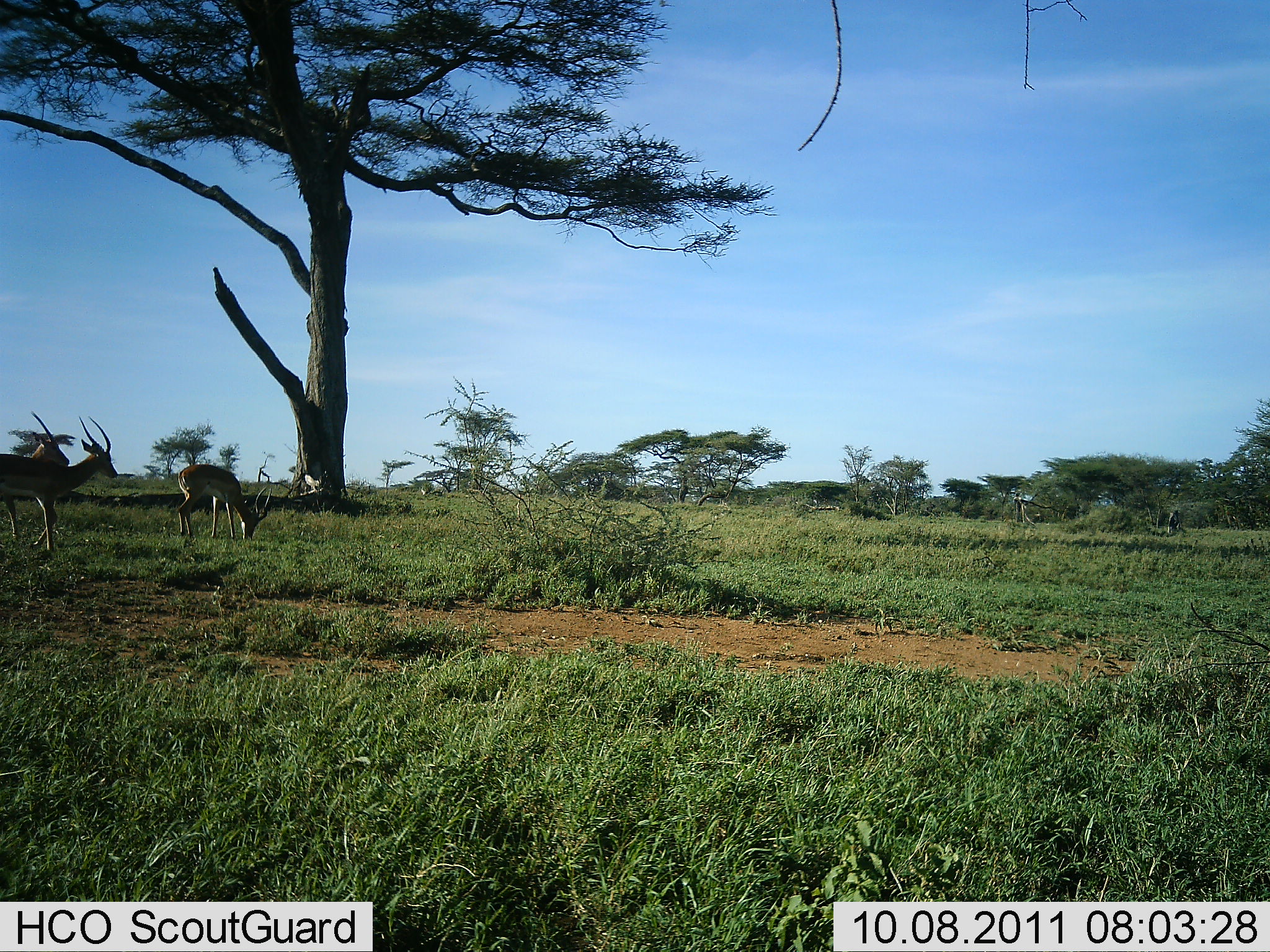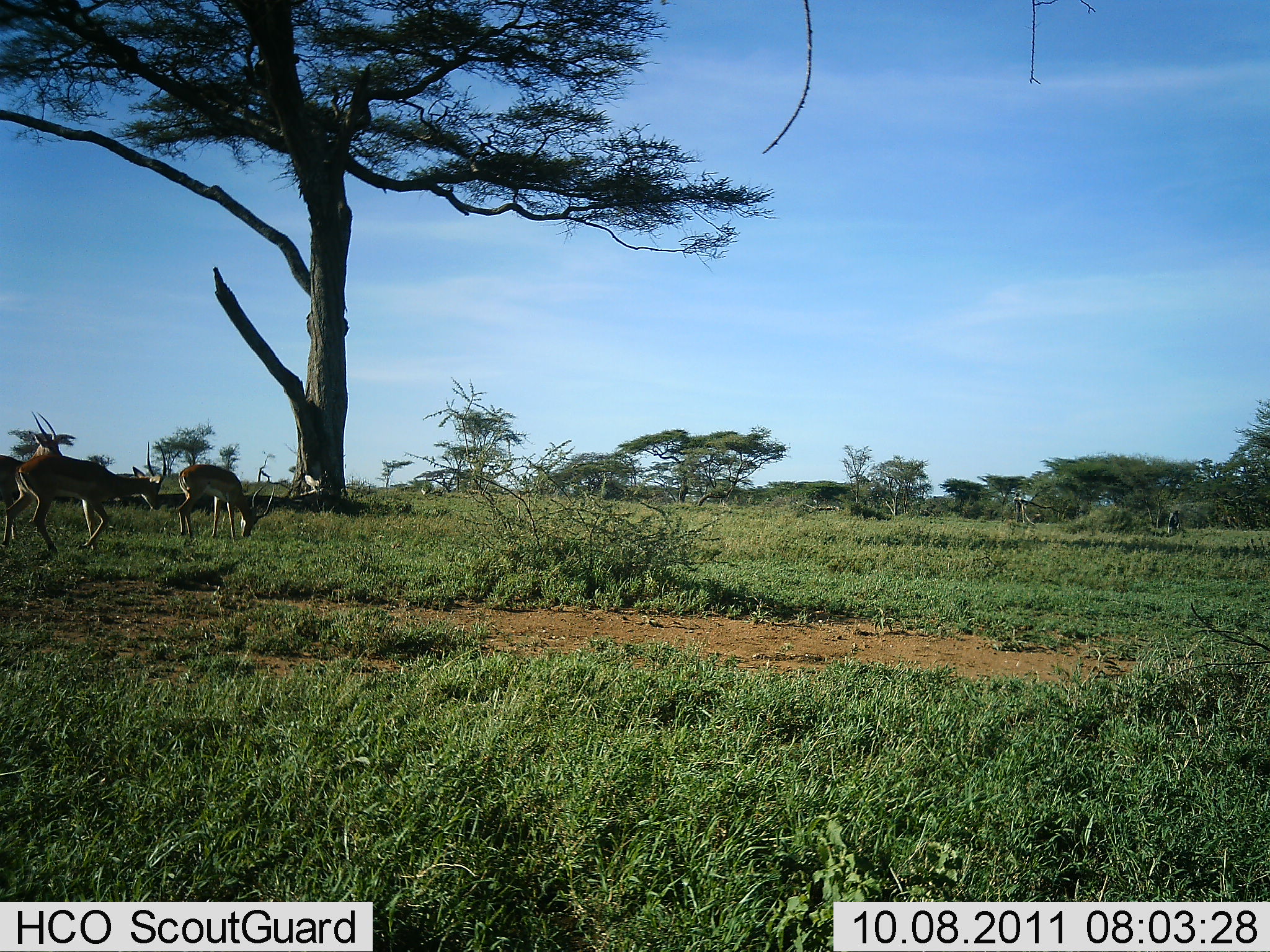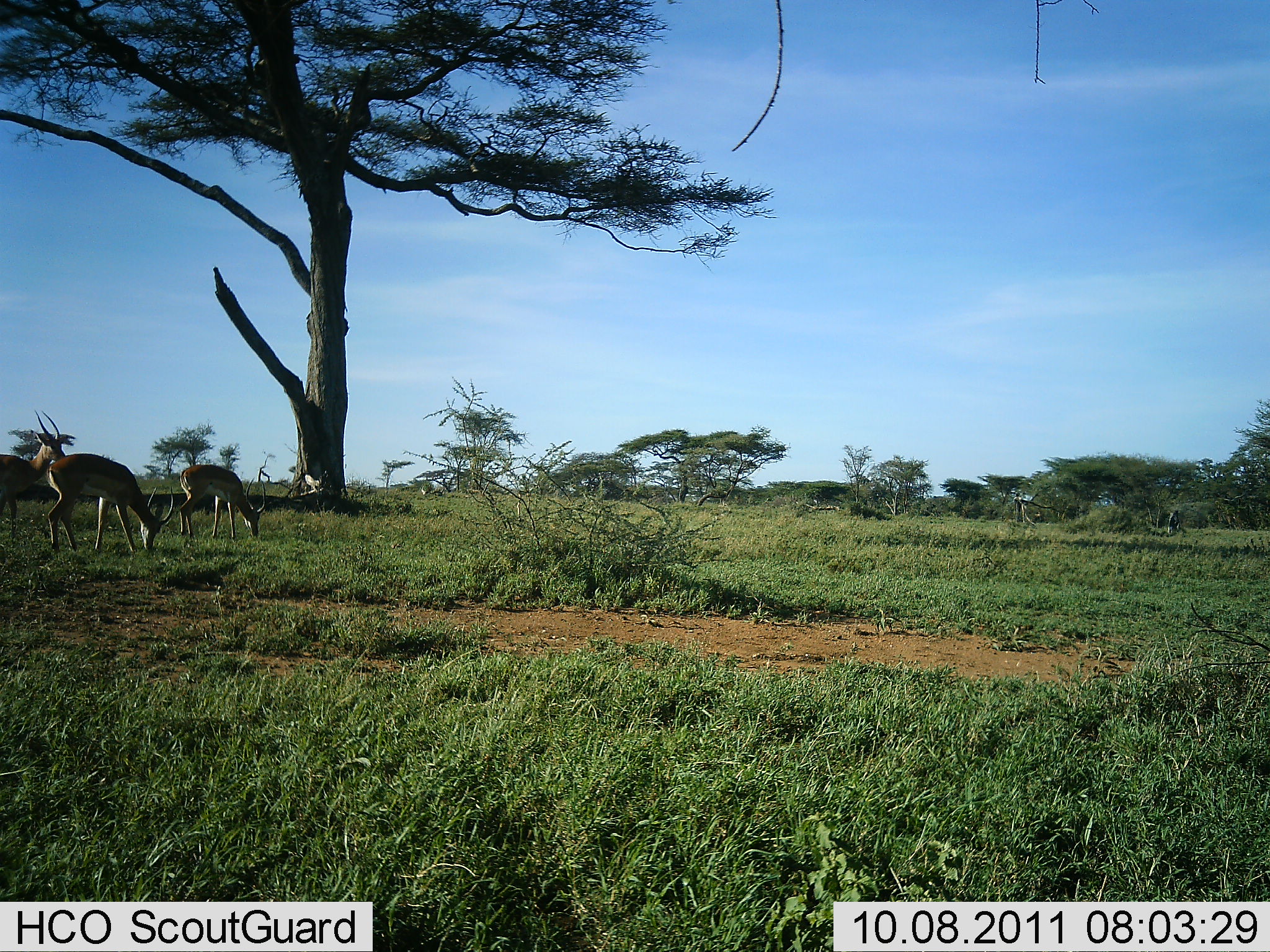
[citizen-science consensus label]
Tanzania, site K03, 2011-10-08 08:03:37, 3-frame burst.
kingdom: Animalia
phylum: Chordata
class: Mammalia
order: Artiodactyla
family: Bovidae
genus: Nanger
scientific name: Nanger granti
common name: grant's gazelle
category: gazellegrants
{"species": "gazellegrants (grant's gazelle) (Nanger granti)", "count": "3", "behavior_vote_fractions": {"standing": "62%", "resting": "0%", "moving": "46%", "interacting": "0%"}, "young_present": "0%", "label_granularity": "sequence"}